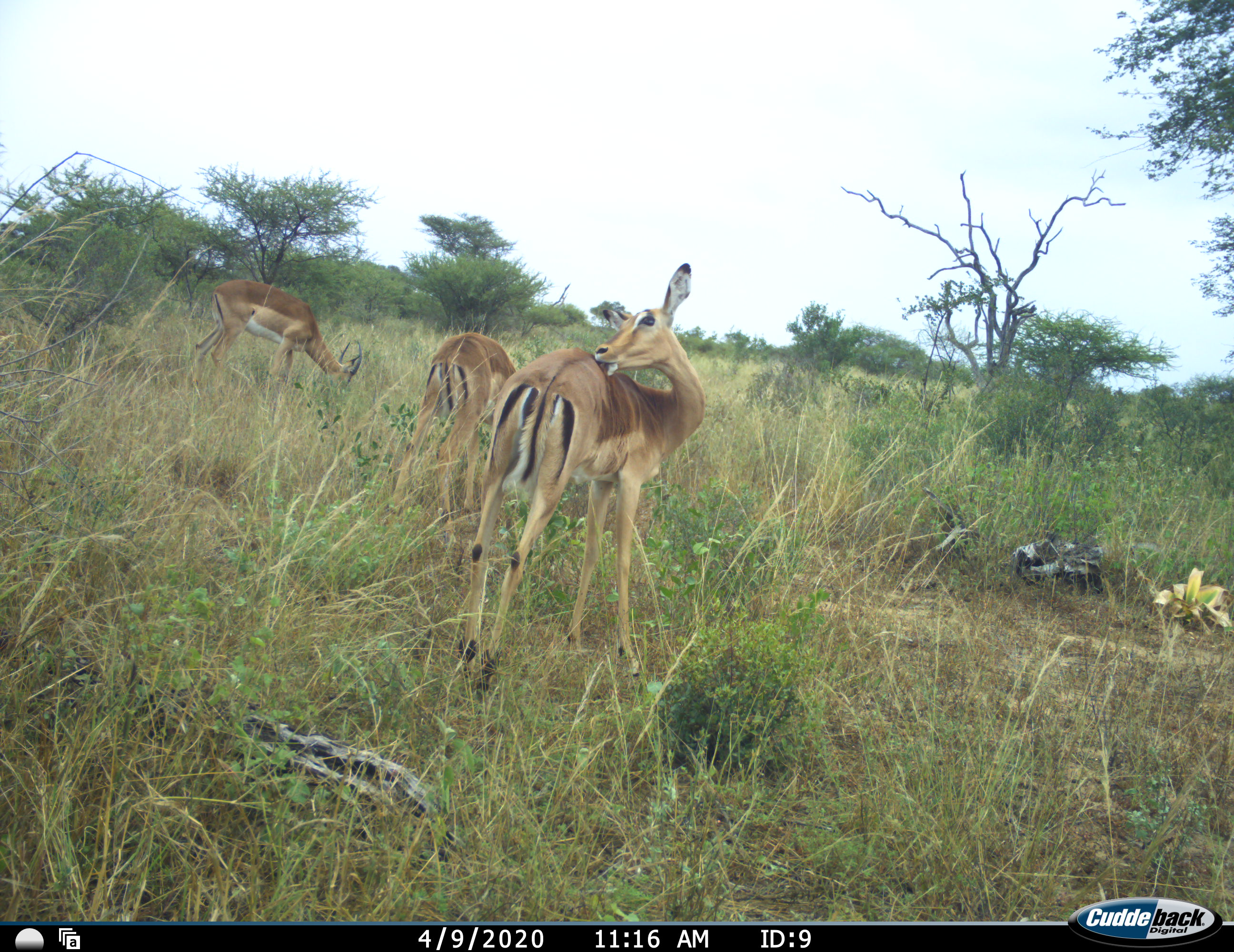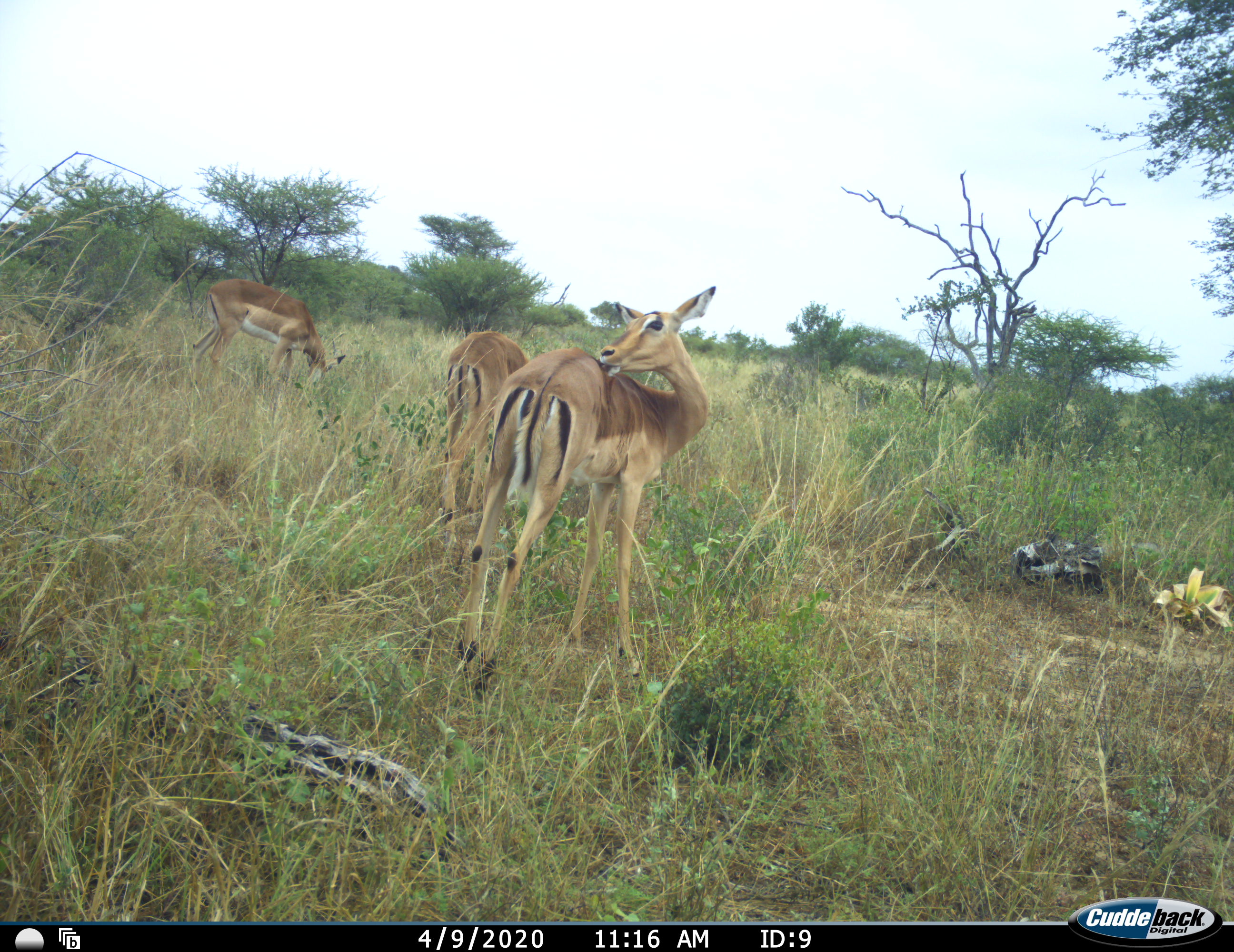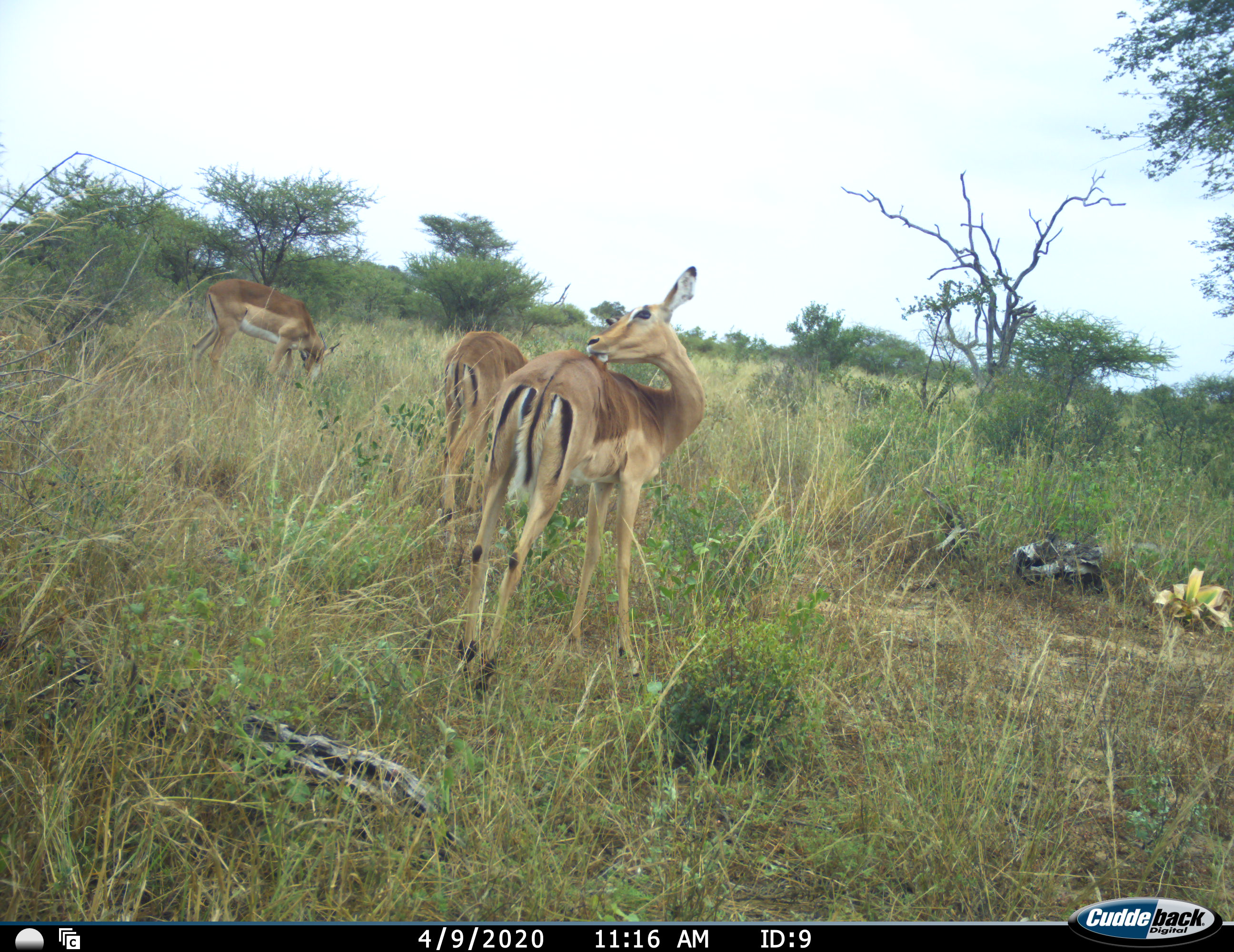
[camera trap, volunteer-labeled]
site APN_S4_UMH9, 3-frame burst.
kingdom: Animalia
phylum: Chordata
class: Mammalia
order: Artiodactyla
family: Bovidae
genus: Aepyceros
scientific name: Aepyceros melampus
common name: impala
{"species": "impala (Aepyceros melampus)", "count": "3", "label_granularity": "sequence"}